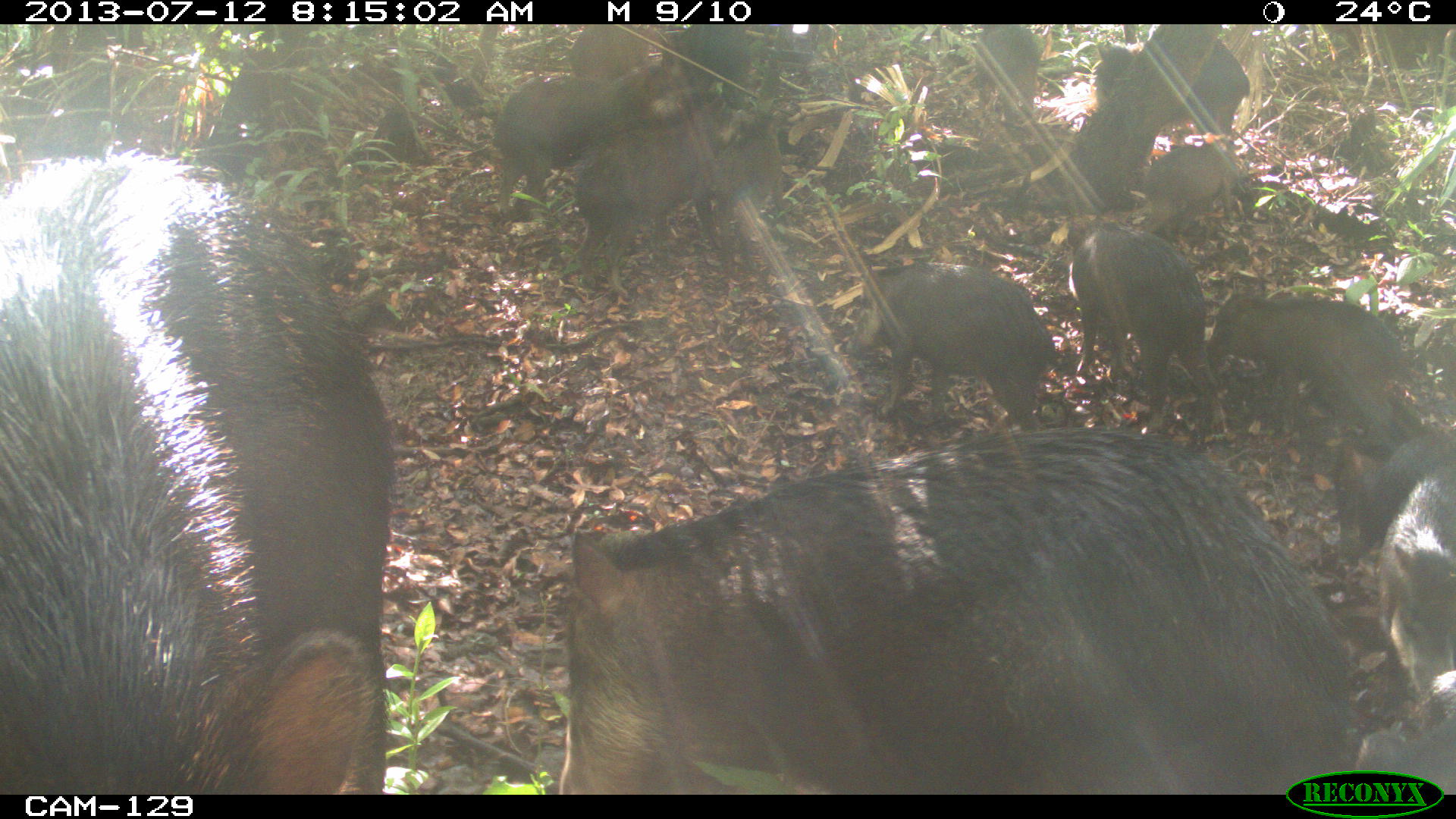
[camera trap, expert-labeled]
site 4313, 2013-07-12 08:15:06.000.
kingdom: Animalia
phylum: Chordata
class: Mammalia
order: Artiodactyla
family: Tayassuidae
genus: Tayassu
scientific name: Tayassu pecari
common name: white-lipped peccary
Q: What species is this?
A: Tayassu pecari (white-lipped peccary).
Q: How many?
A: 20.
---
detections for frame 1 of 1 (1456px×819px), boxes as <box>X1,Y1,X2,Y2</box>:
tayassu pecari: <box>553,426,1356,792</box>; <box>0,147,398,793</box>; <box>854,260,1060,431</box>; <box>571,93,734,299</box>; <box>1064,219,1226,425</box>; <box>1204,292,1411,450</box>; <box>493,69,667,217</box>; <box>1087,35,1252,146</box>; <box>1373,462,1456,673</box>; <box>1336,429,1456,566</box>; <box>1358,668,1456,794</box>; <box>701,114,792,239</box>; <box>1146,139,1237,237</box>; <box>666,25,754,106</box>; <box>971,24,1045,120</box>; <box>566,23,653,93</box>